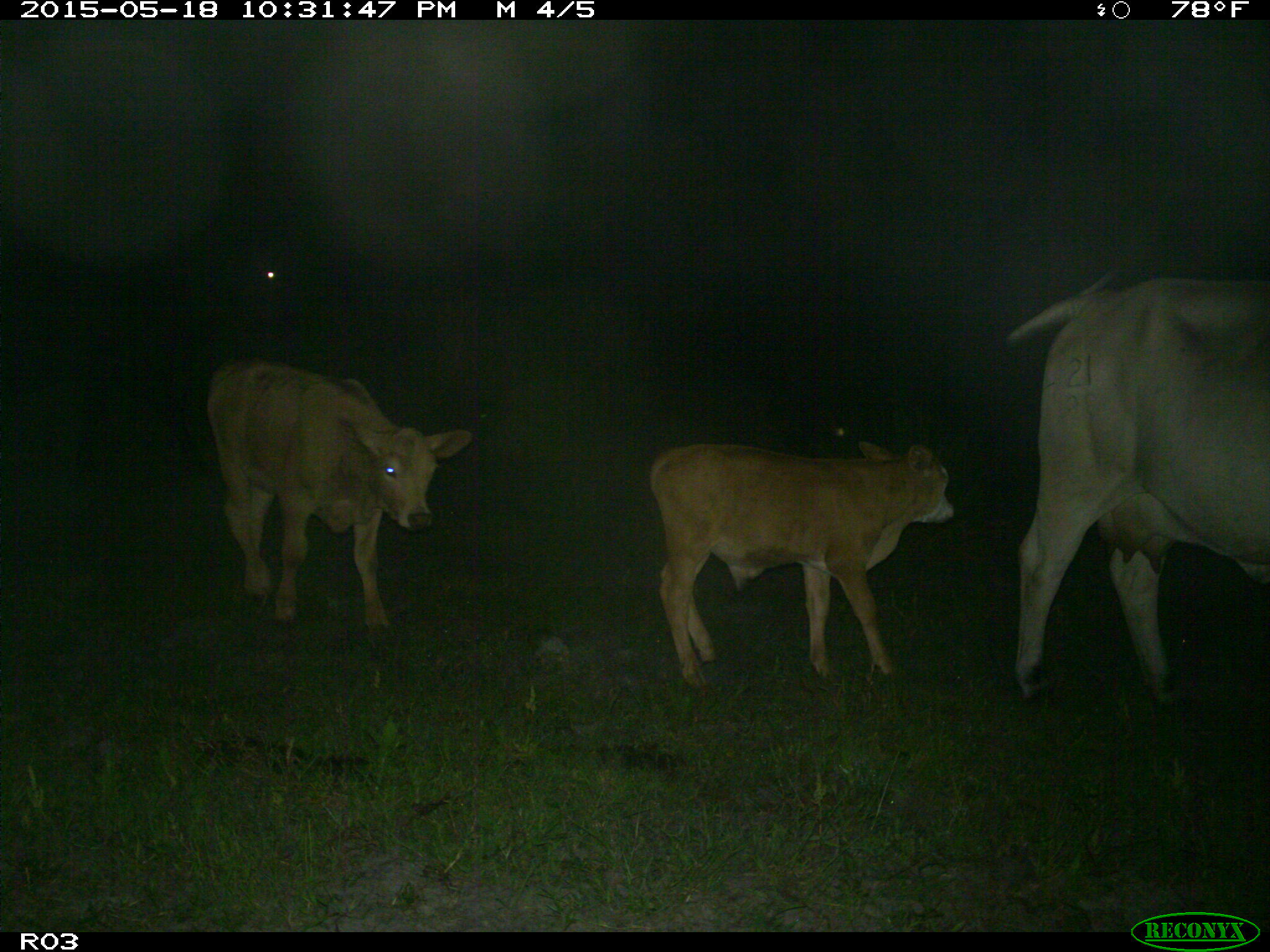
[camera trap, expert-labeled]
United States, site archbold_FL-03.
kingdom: Animalia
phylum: Chordata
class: Mammalia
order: Artiodactyla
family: Bovidae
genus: Bos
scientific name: Bos taurus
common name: domestic cow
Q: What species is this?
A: Bos taurus (domestic cow).